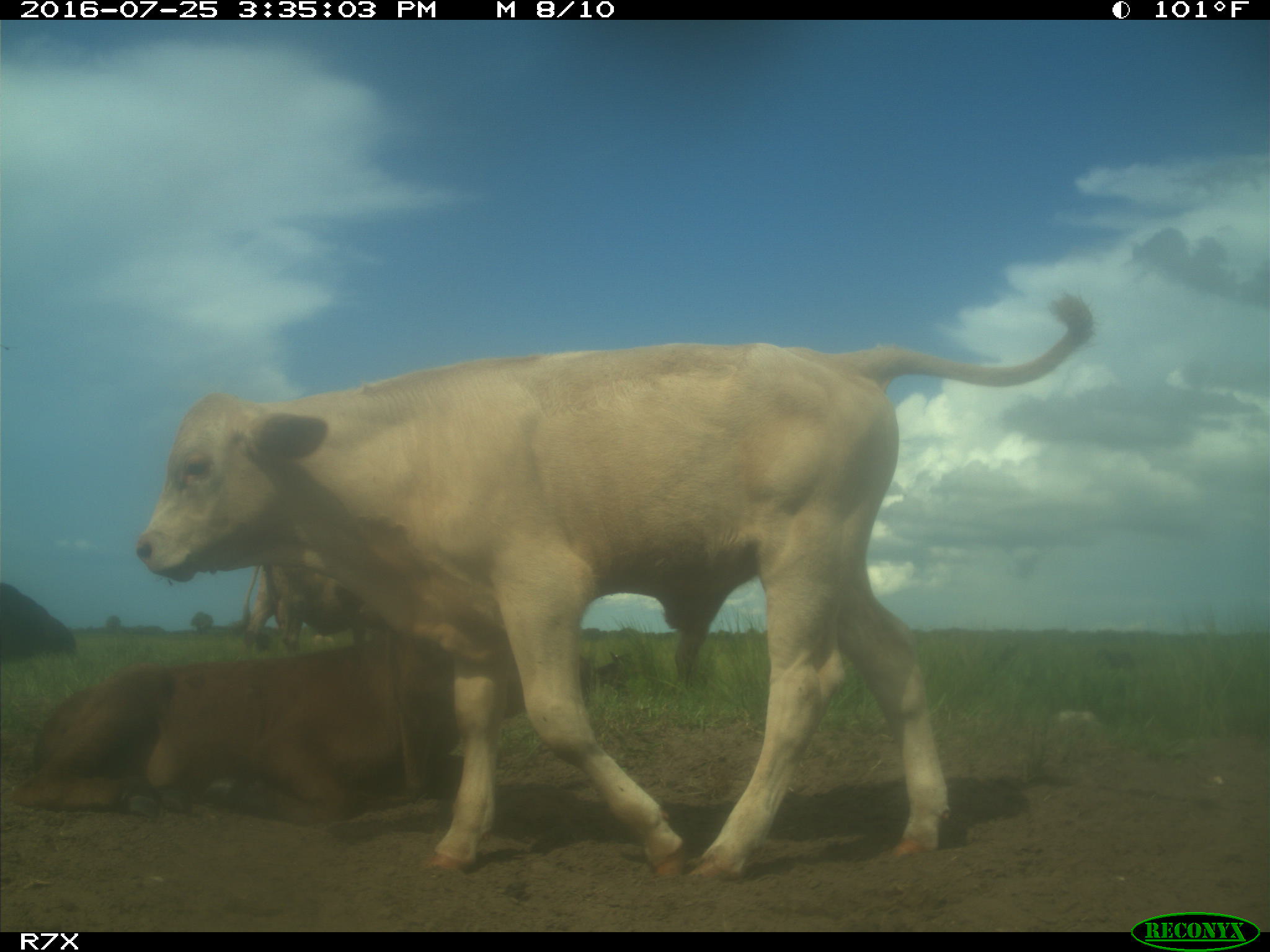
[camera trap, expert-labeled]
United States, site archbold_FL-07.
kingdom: Animalia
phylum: Chordata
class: Mammalia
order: Artiodactyla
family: Bovidae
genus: Bos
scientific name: Bos taurus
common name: domestic cow